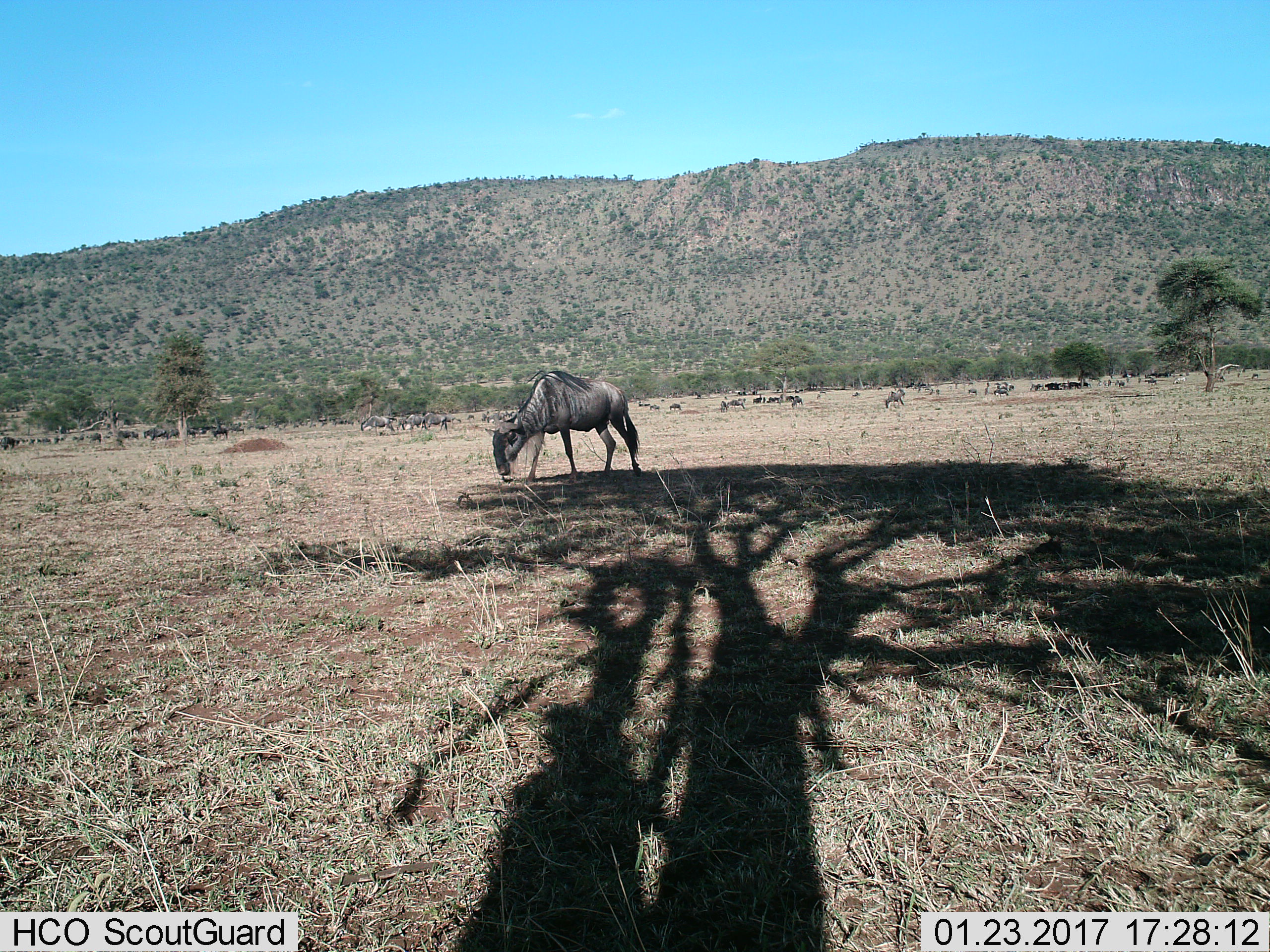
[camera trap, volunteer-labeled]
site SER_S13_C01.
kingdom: Animalia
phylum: Chordata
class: Mammalia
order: Artiodactyla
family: Bovidae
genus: Connochaetes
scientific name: Connochaetes taurinus taurinus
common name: blue wildebeest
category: wildebeestblue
Wildebeestblue (blue wildebeest) (Connochaetes taurinus taurinus), count 11-50. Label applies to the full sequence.